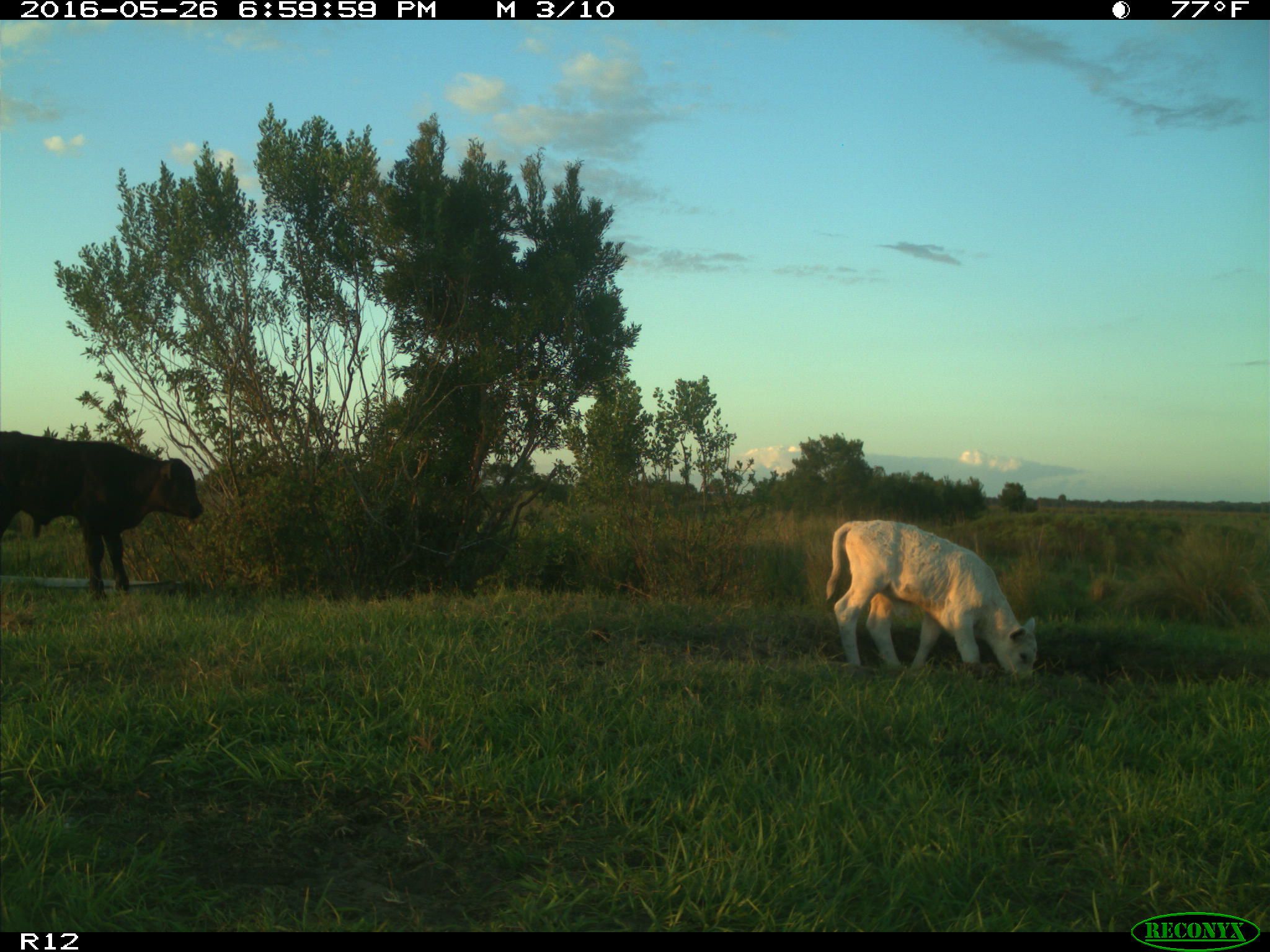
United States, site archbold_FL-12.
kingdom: Animalia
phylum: Chordata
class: Mammalia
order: Artiodactyla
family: Bovidae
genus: Bos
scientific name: Bos taurus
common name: domestic cow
Bos taurus (domestic cow).